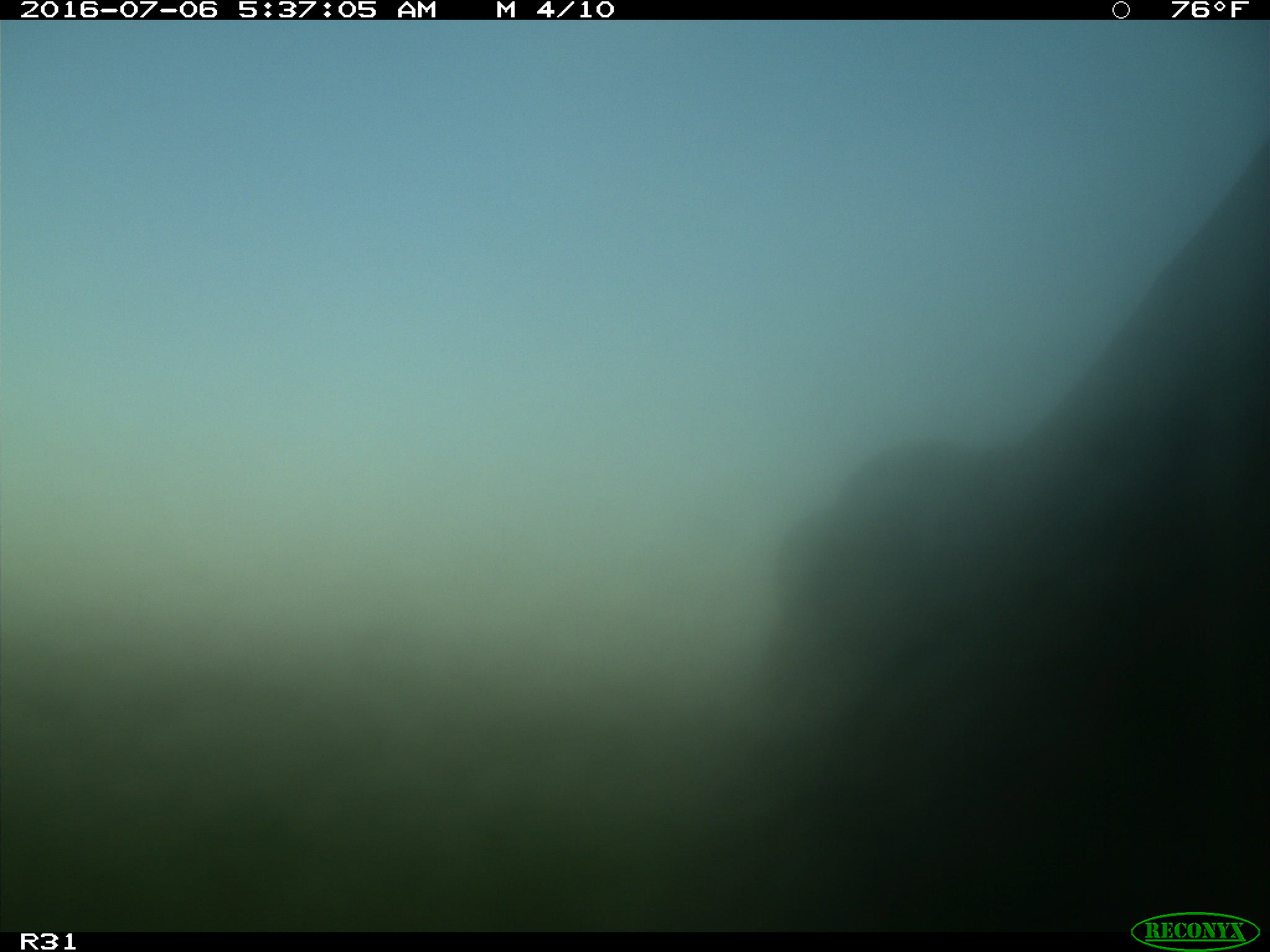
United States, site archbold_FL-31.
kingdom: Animalia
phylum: Chordata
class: Mammalia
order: Artiodactyla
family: Bovidae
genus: Bos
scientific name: Bos taurus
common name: domestic cow